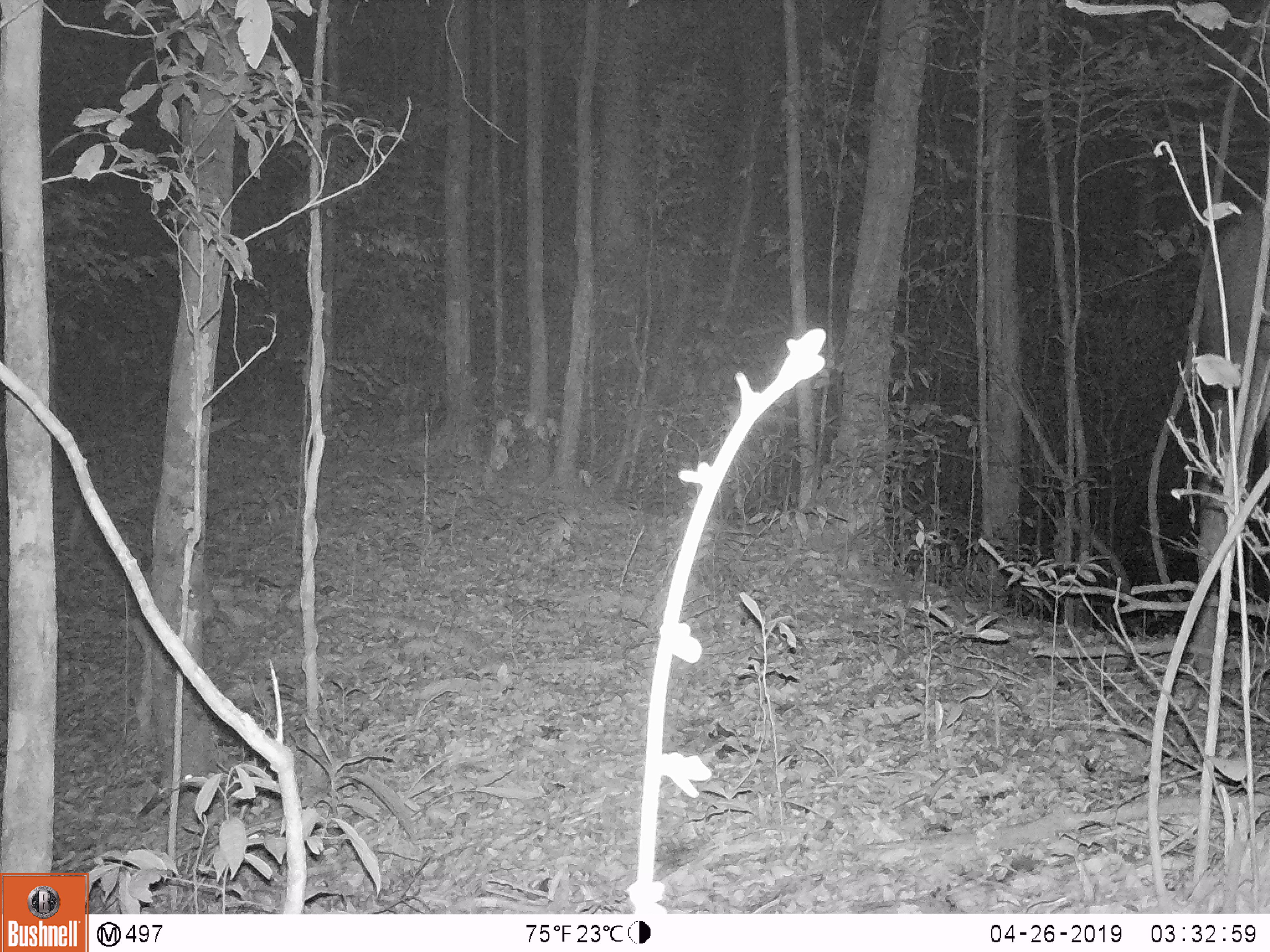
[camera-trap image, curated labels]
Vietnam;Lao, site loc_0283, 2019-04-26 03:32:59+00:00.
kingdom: Animalia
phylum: Chordata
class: Mammalia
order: Artiodactyla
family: Cervidae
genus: Rusa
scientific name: Rusa unicolor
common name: sambar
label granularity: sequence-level